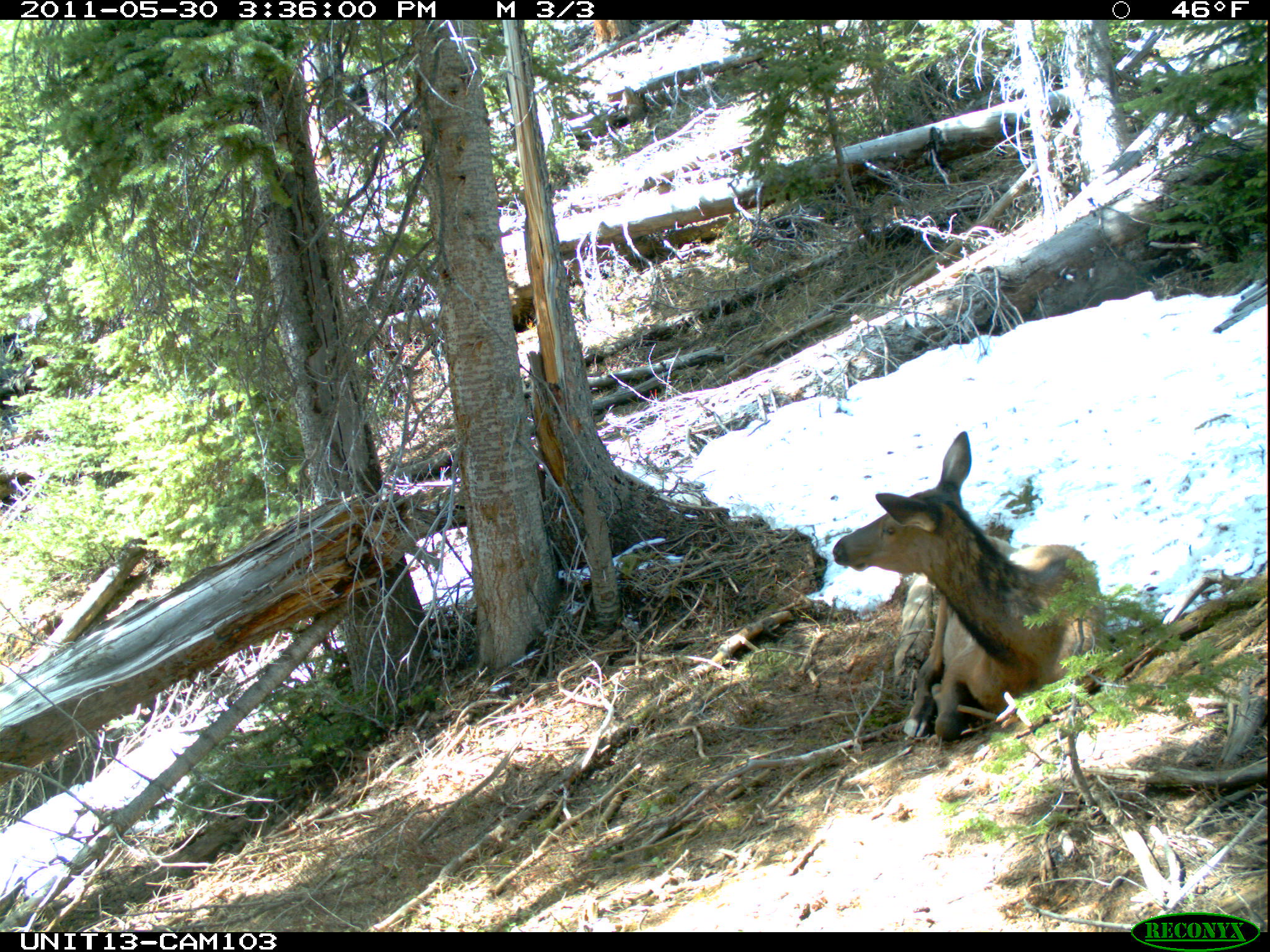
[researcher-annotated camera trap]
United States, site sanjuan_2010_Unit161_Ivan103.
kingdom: Animalia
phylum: Chordata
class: Mammalia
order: Artiodactyla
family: Cervidae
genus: Cervus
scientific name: Cervus elaphus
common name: red deer